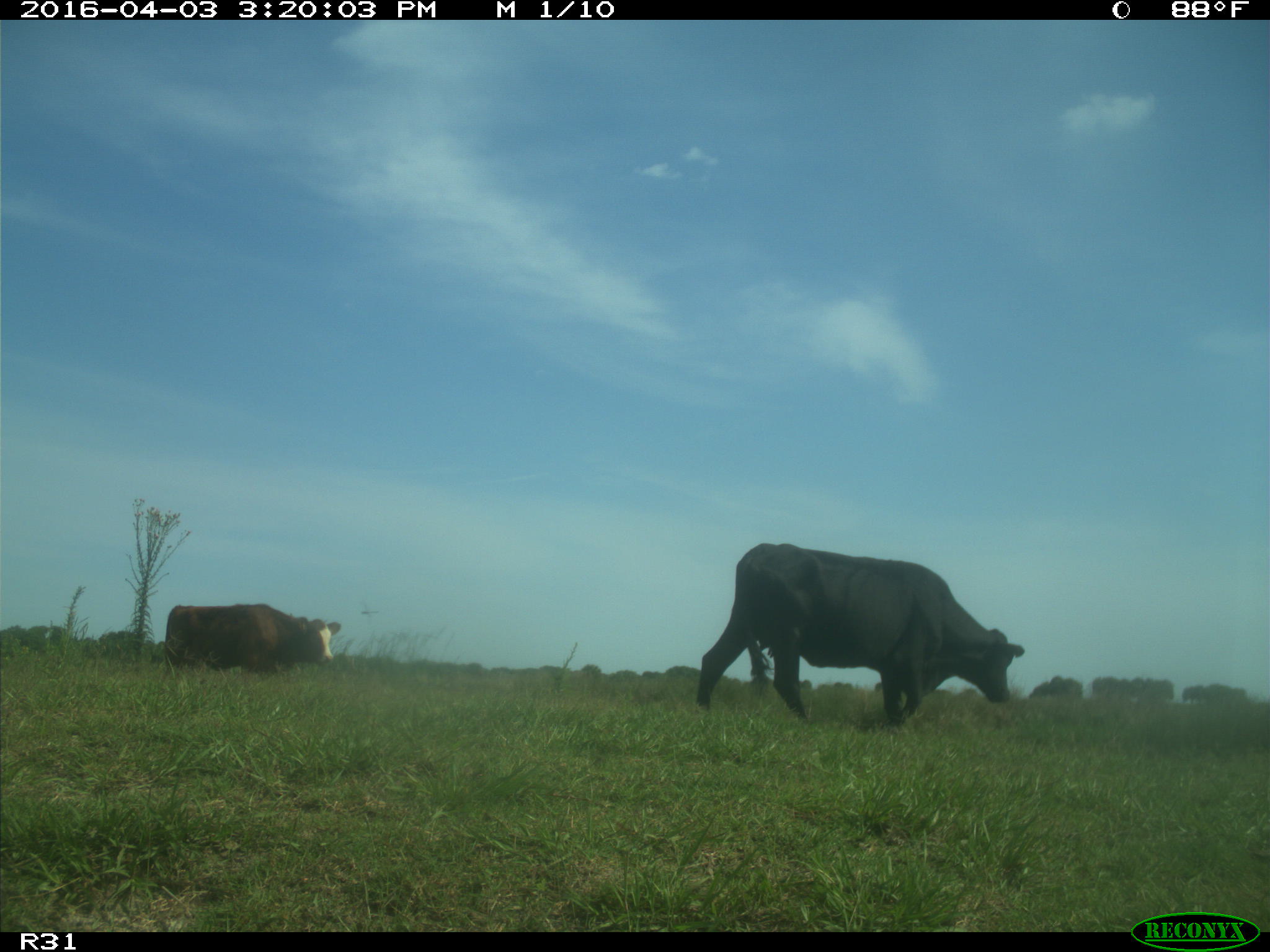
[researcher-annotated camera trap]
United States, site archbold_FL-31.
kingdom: Animalia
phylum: Chordata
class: Mammalia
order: Artiodactyla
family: Bovidae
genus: Bos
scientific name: Bos taurus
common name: domestic cow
Bos taurus (domestic cow).